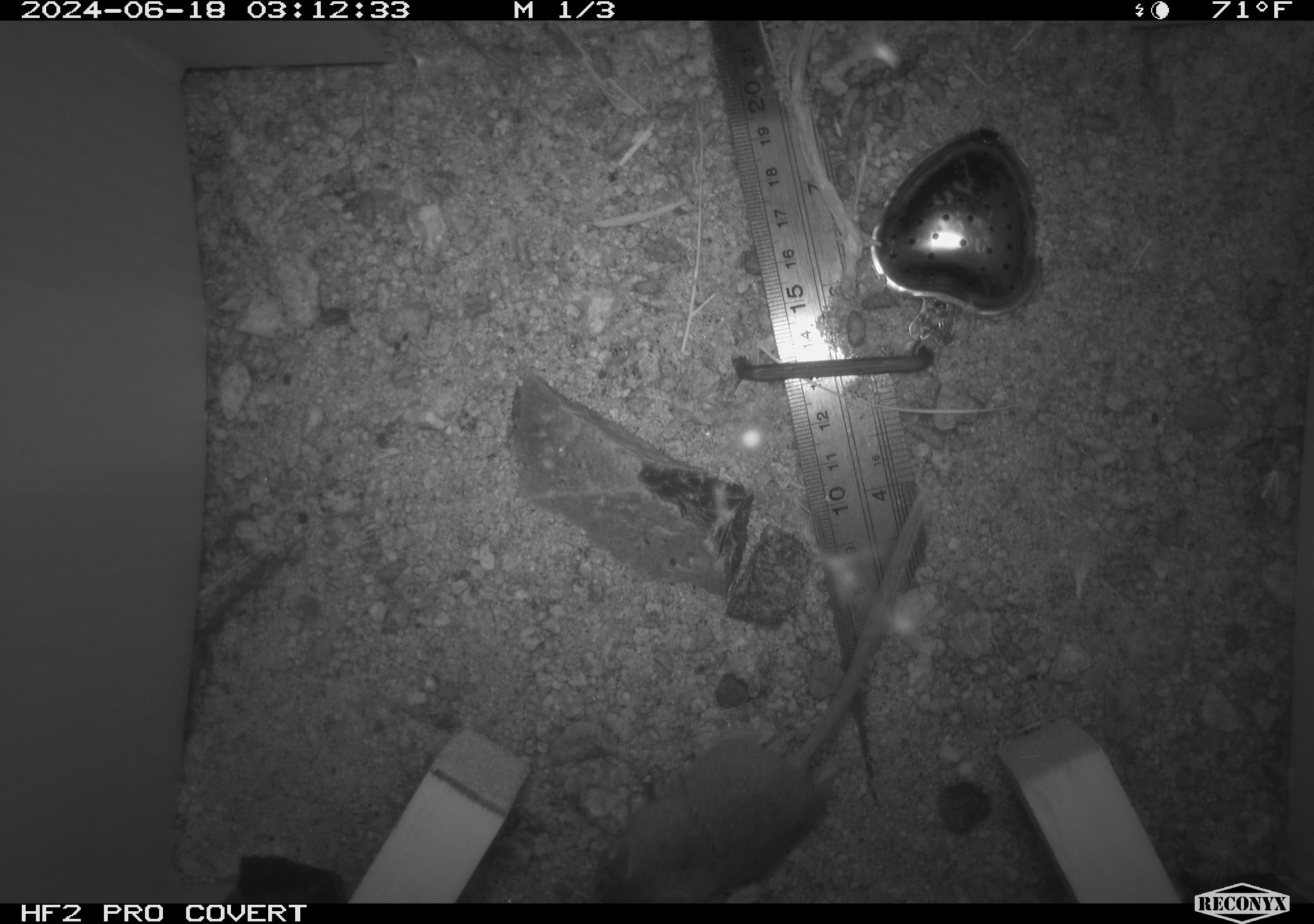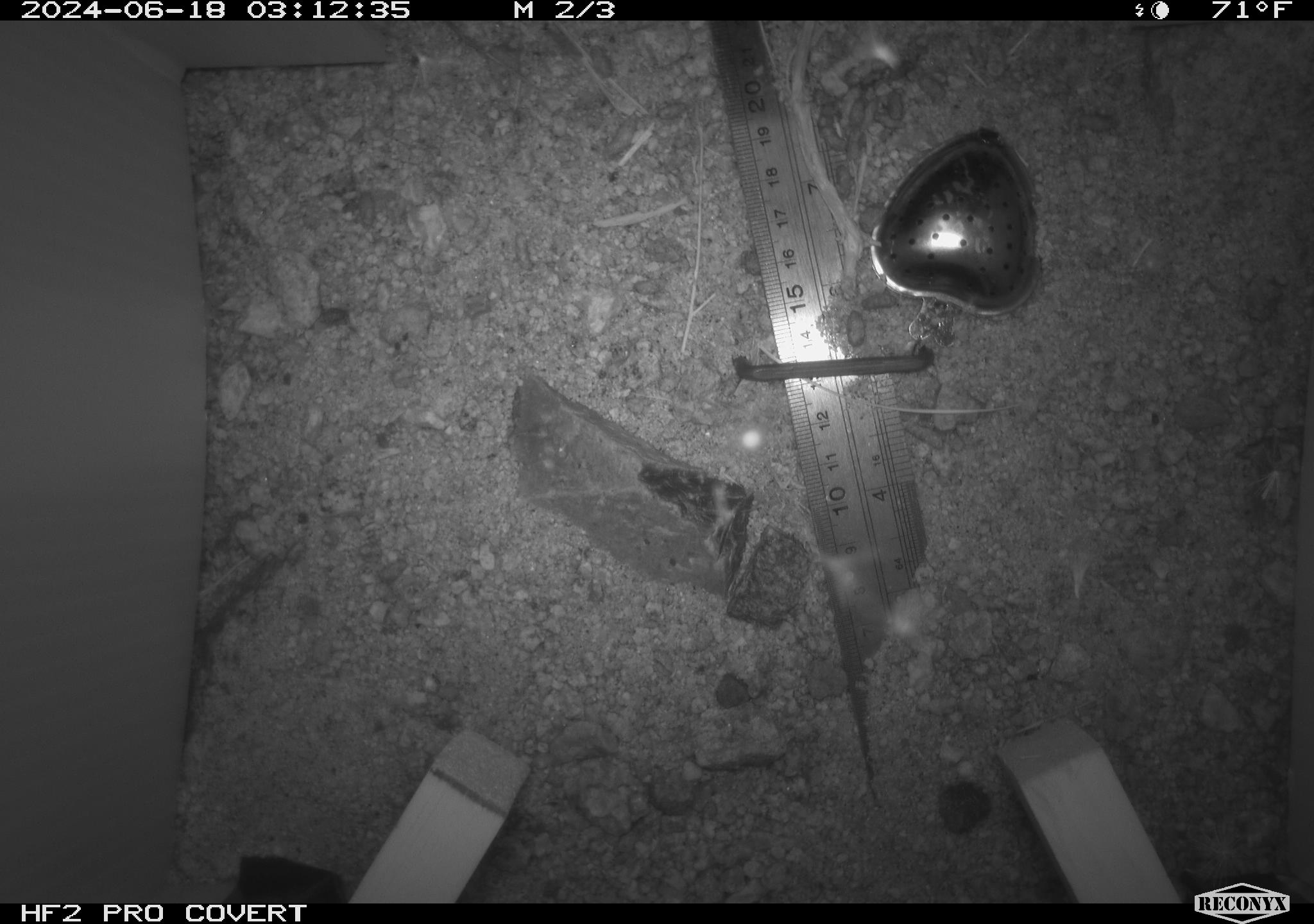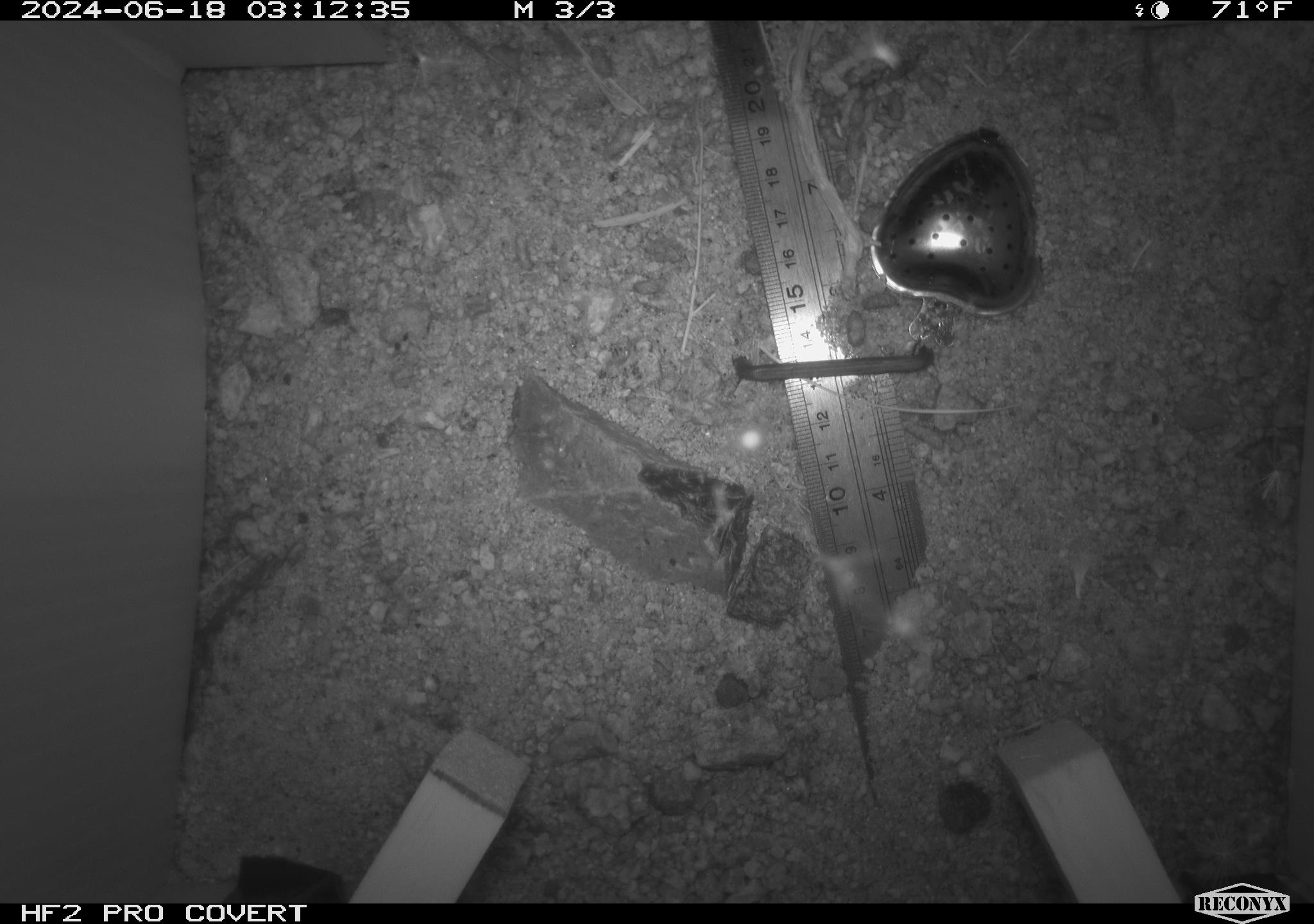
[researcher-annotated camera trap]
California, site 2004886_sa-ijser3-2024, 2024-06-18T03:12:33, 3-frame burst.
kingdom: Animalia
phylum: Chordata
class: Mammalia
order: Rodentia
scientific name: Rodentia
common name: mouse species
Mouse species (Rodentia).